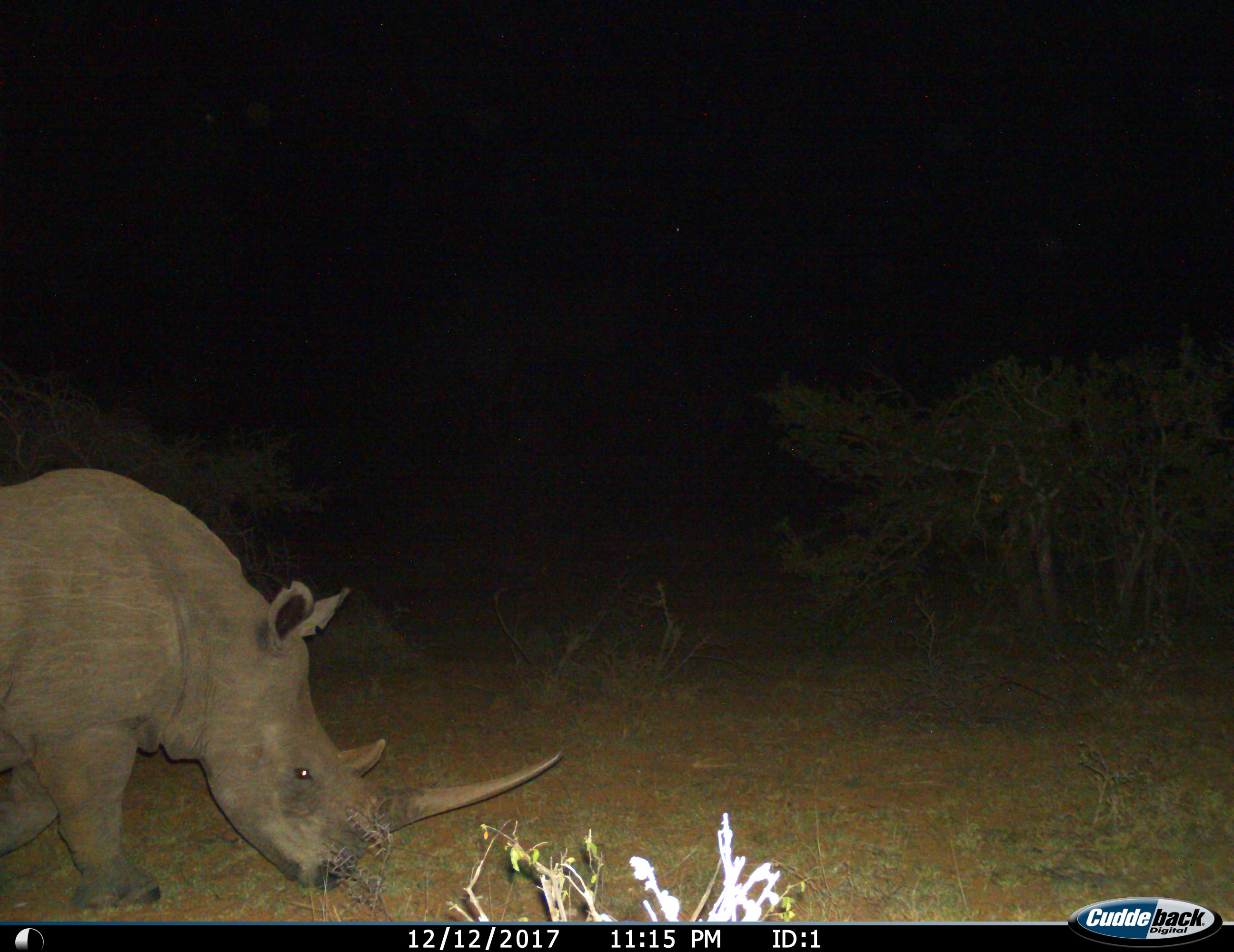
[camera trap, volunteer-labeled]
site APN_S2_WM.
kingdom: Animalia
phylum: Chordata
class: Mammalia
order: Perissodactyla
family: Rhinocerotidae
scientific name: Rhinocerotidae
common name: unknown rhinoceros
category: rhinocerosunknown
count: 1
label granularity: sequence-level